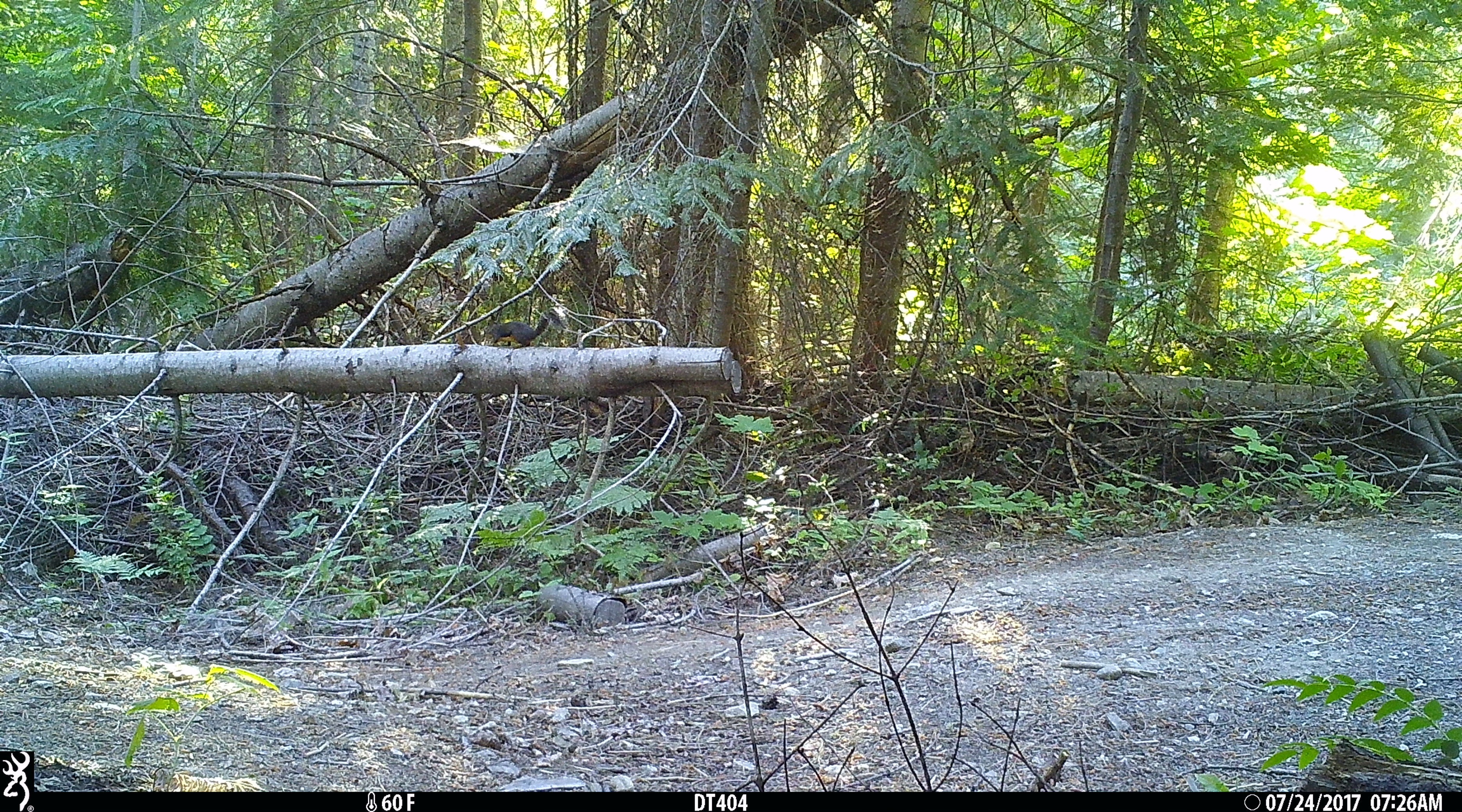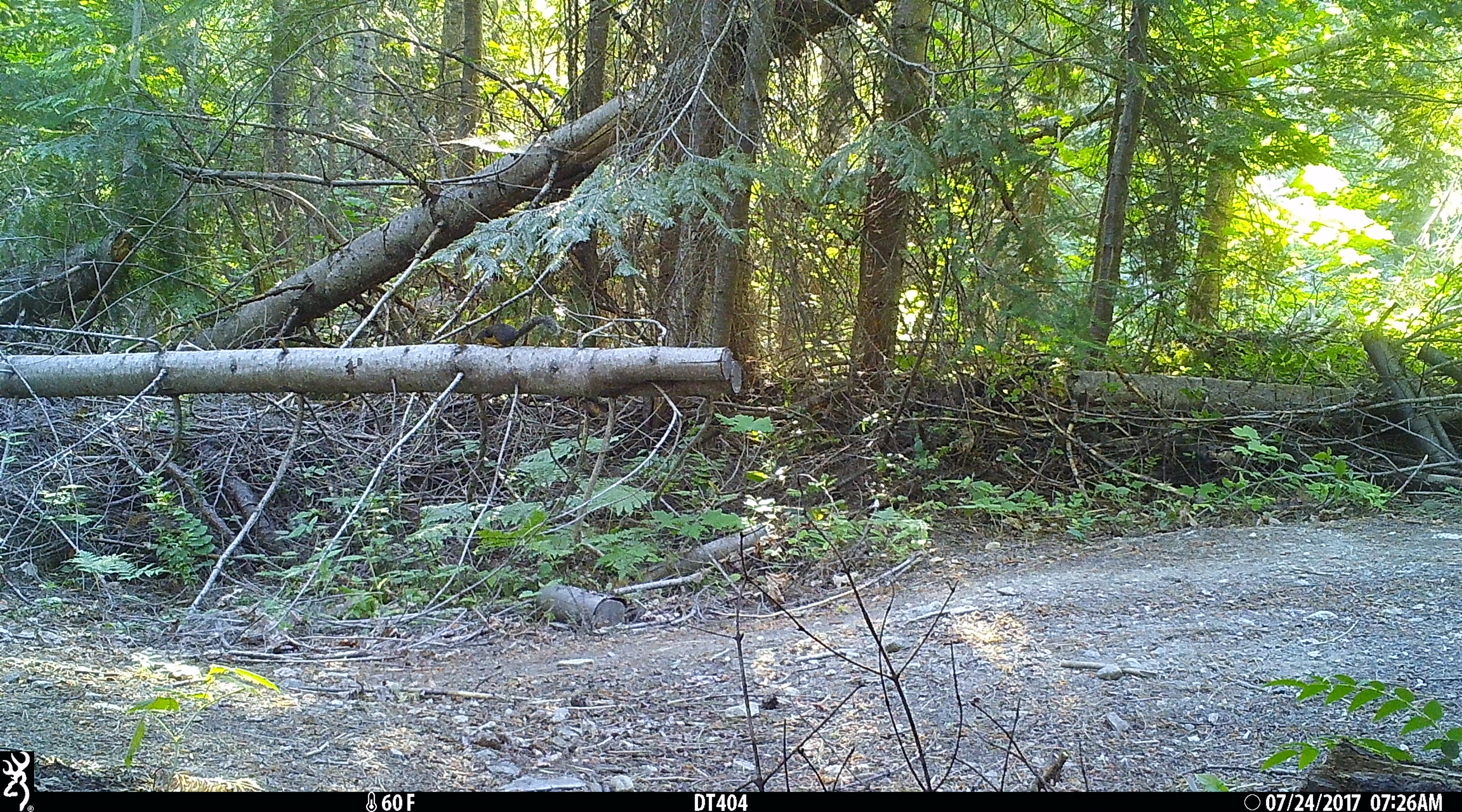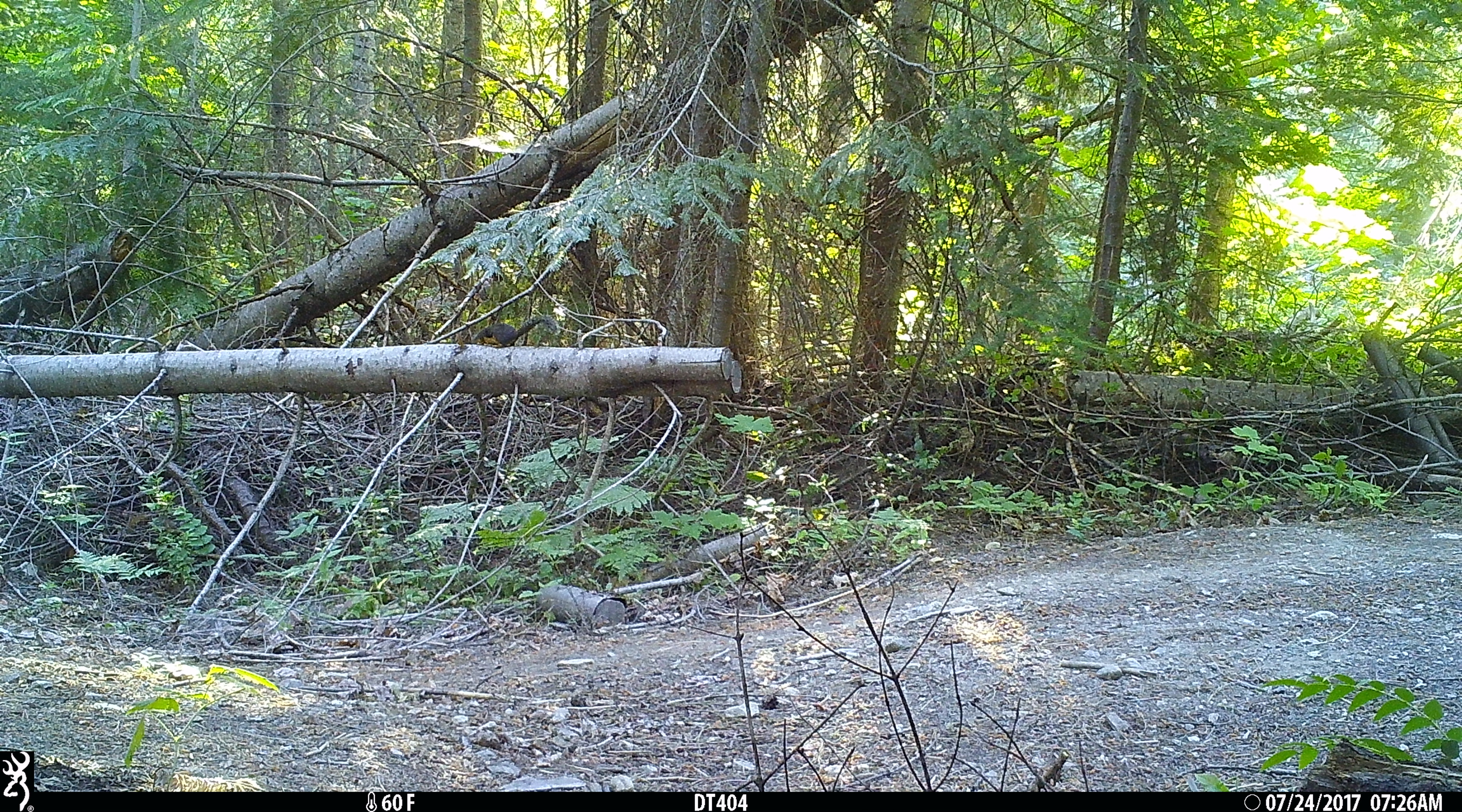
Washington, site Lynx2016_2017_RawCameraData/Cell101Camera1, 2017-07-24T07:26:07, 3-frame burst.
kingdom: Animalia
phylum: Chordata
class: Mammalia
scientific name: Mammalia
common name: small mammal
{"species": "small mammal (Mammalia)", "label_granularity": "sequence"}